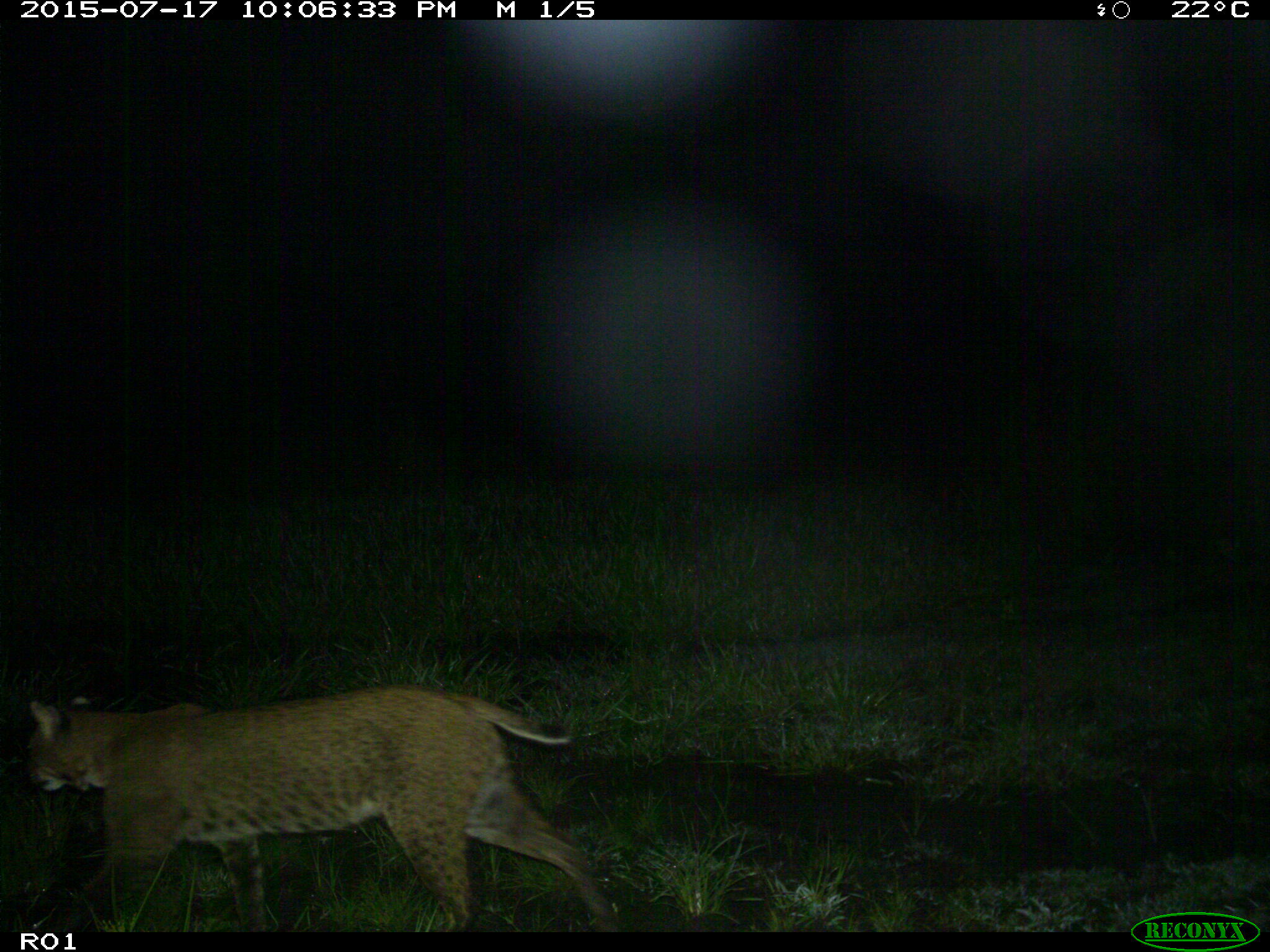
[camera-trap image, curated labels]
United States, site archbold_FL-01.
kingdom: Animalia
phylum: Chordata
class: Mammalia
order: Carnivora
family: Felidae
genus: Lynx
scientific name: Lynx rufus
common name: bobcat